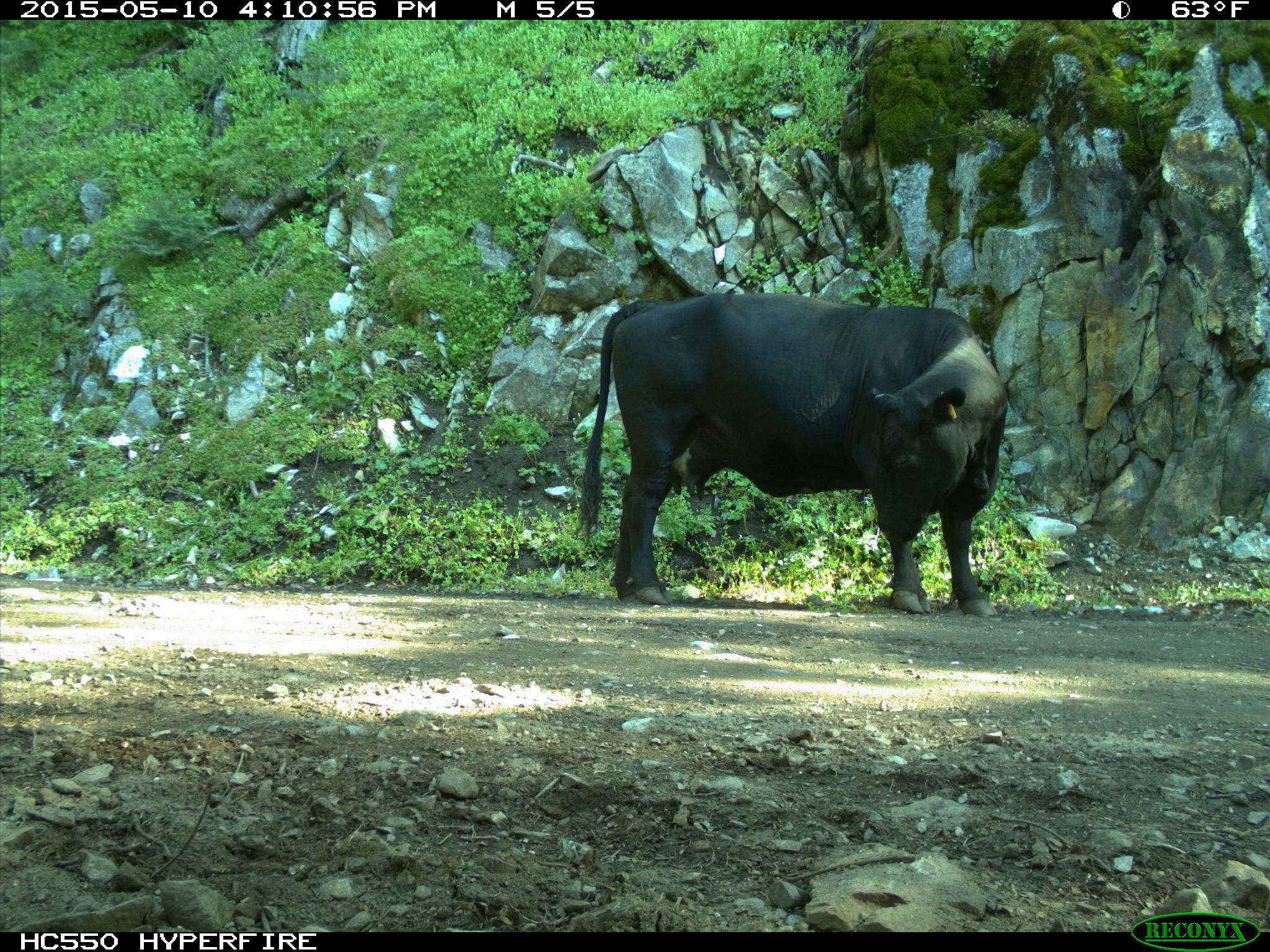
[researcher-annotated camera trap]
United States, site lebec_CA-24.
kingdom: Animalia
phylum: Chordata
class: Mammalia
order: Artiodactyla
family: Bovidae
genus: Bos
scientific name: Bos taurus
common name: domestic cow